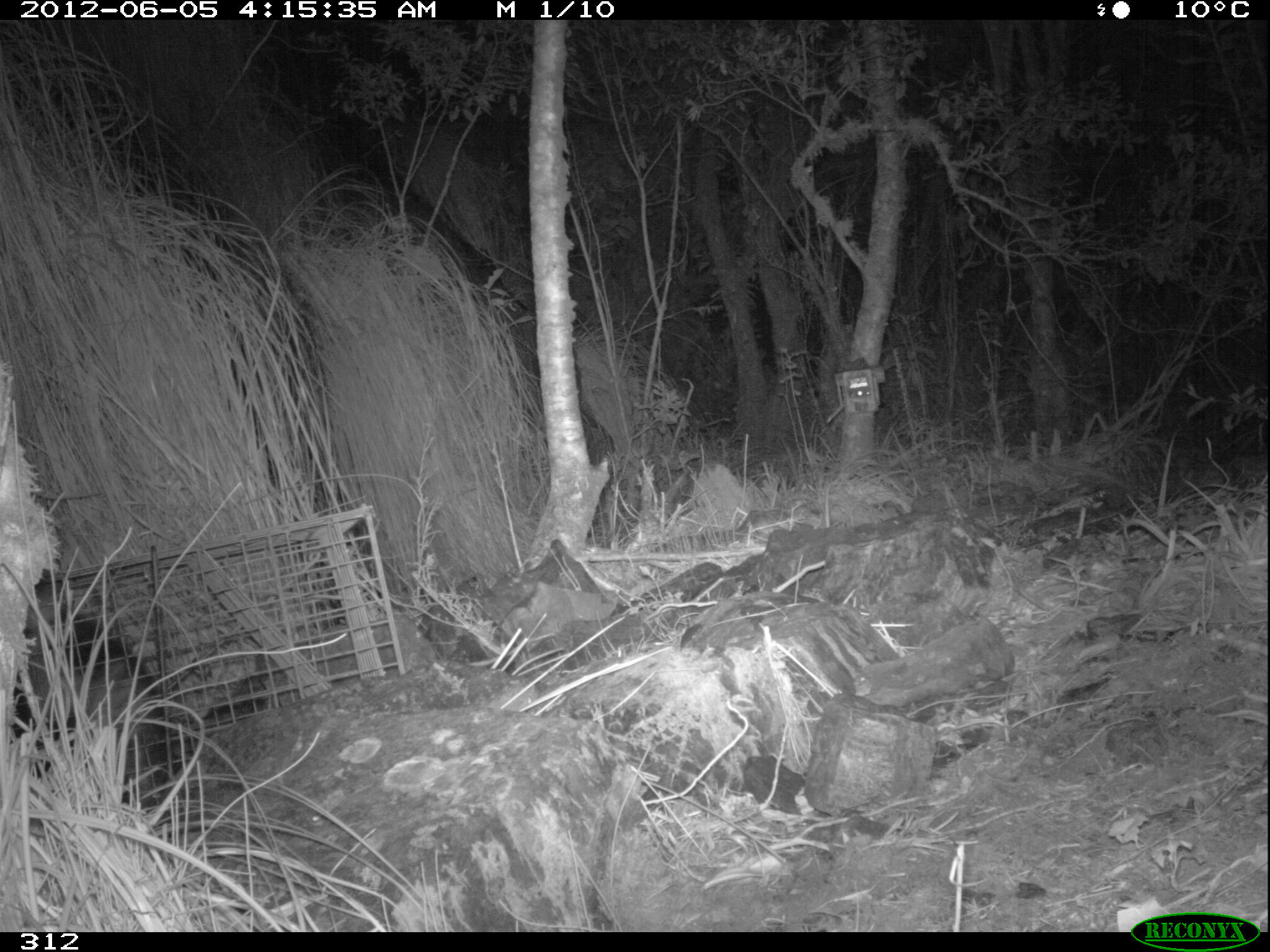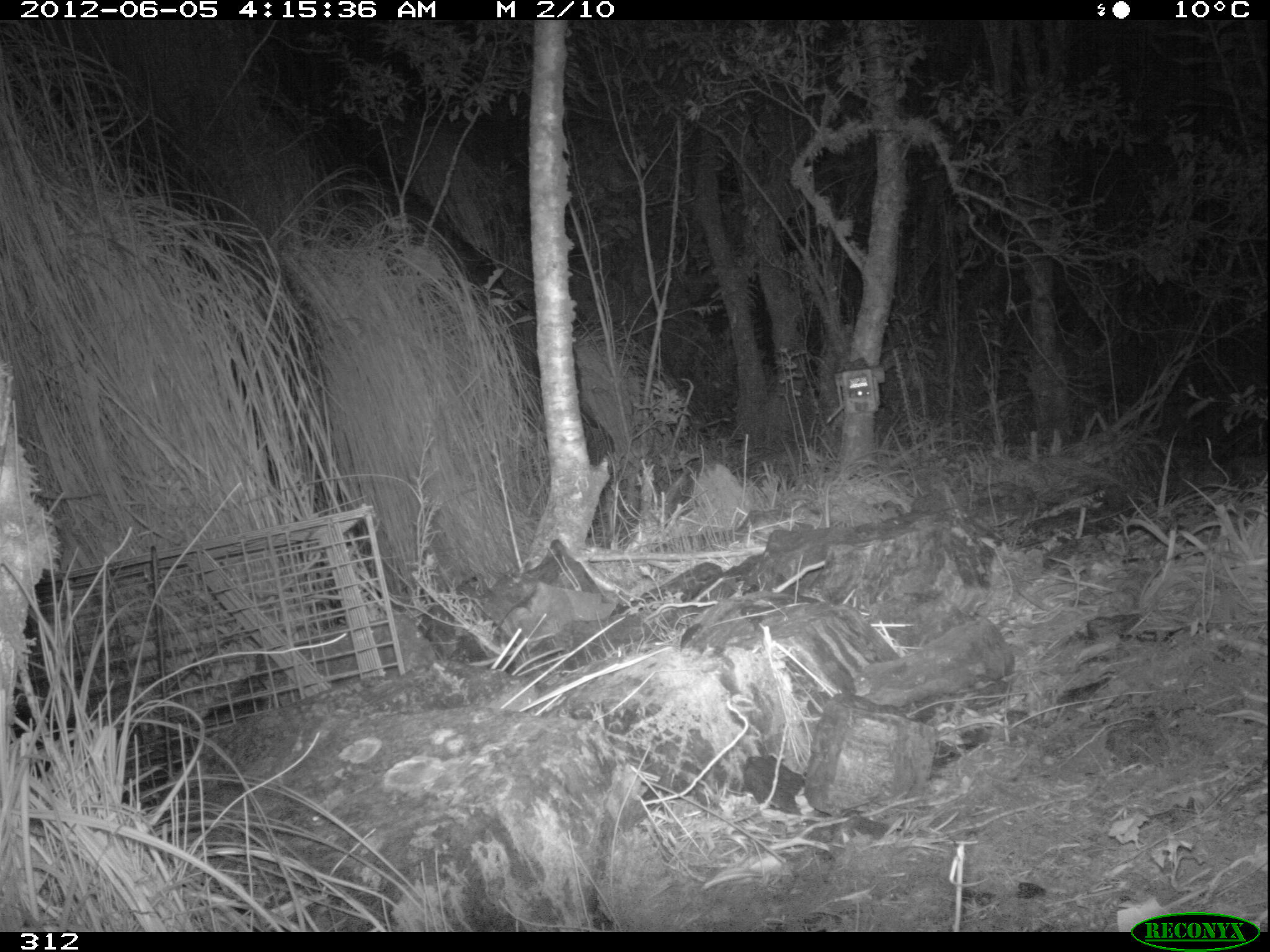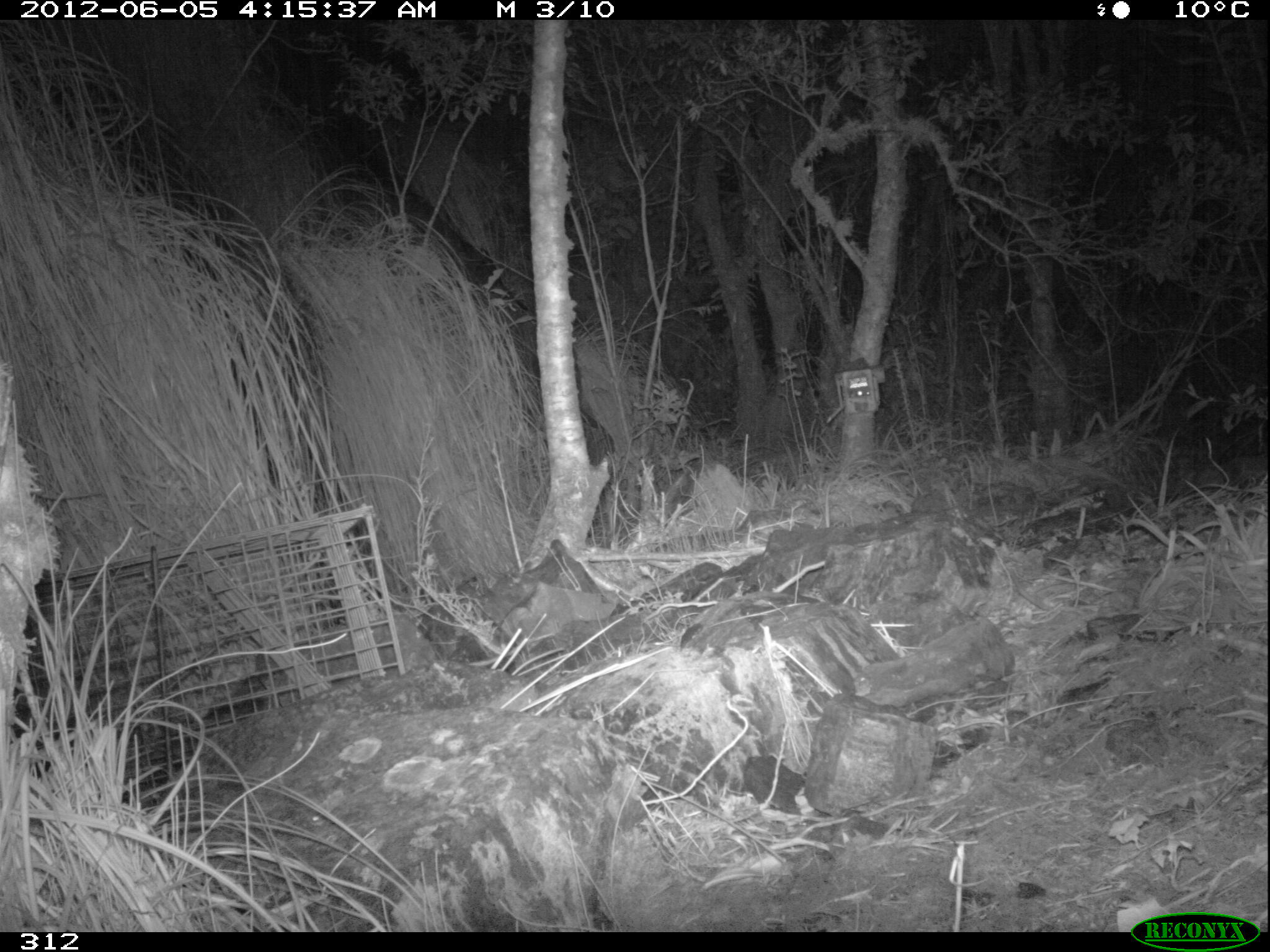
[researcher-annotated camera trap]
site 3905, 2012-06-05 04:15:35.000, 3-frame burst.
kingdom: Animalia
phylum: Chordata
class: Mammalia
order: Didelphimorphia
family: Didelphidae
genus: Didelphis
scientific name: Didelphis pernigra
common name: andean white-eared opossum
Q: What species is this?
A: Didelphis pernigra (andean white-eared opossum).